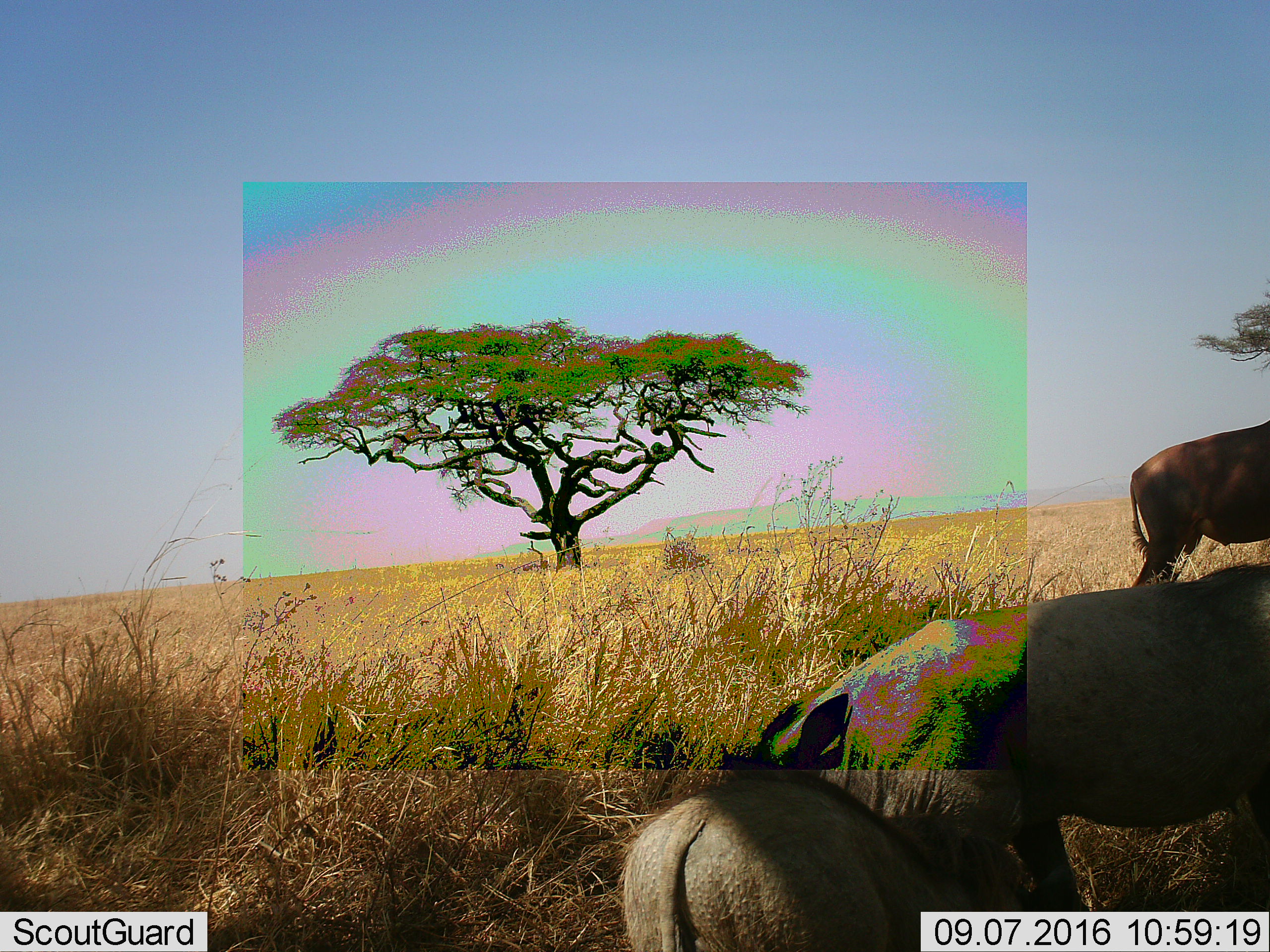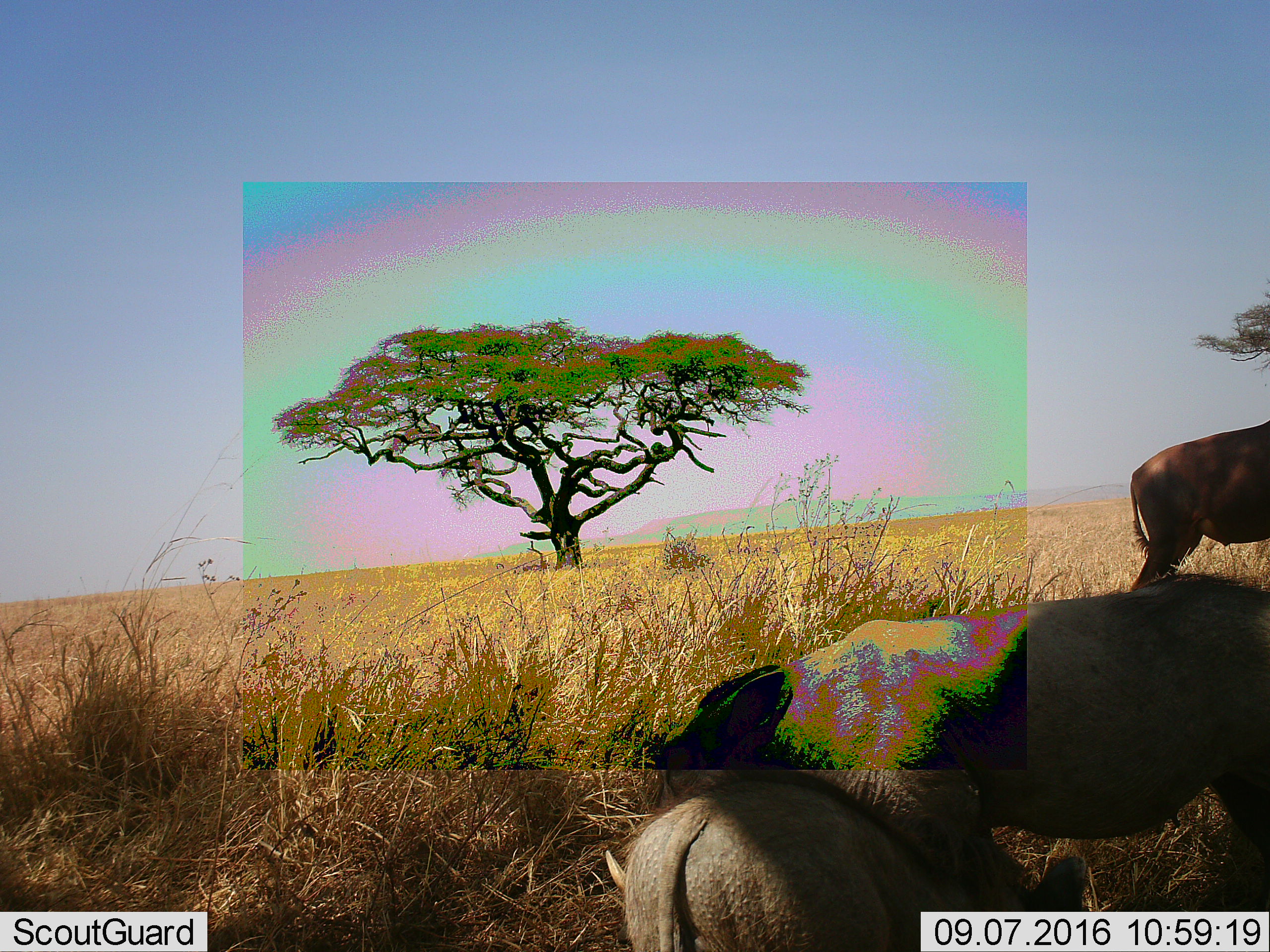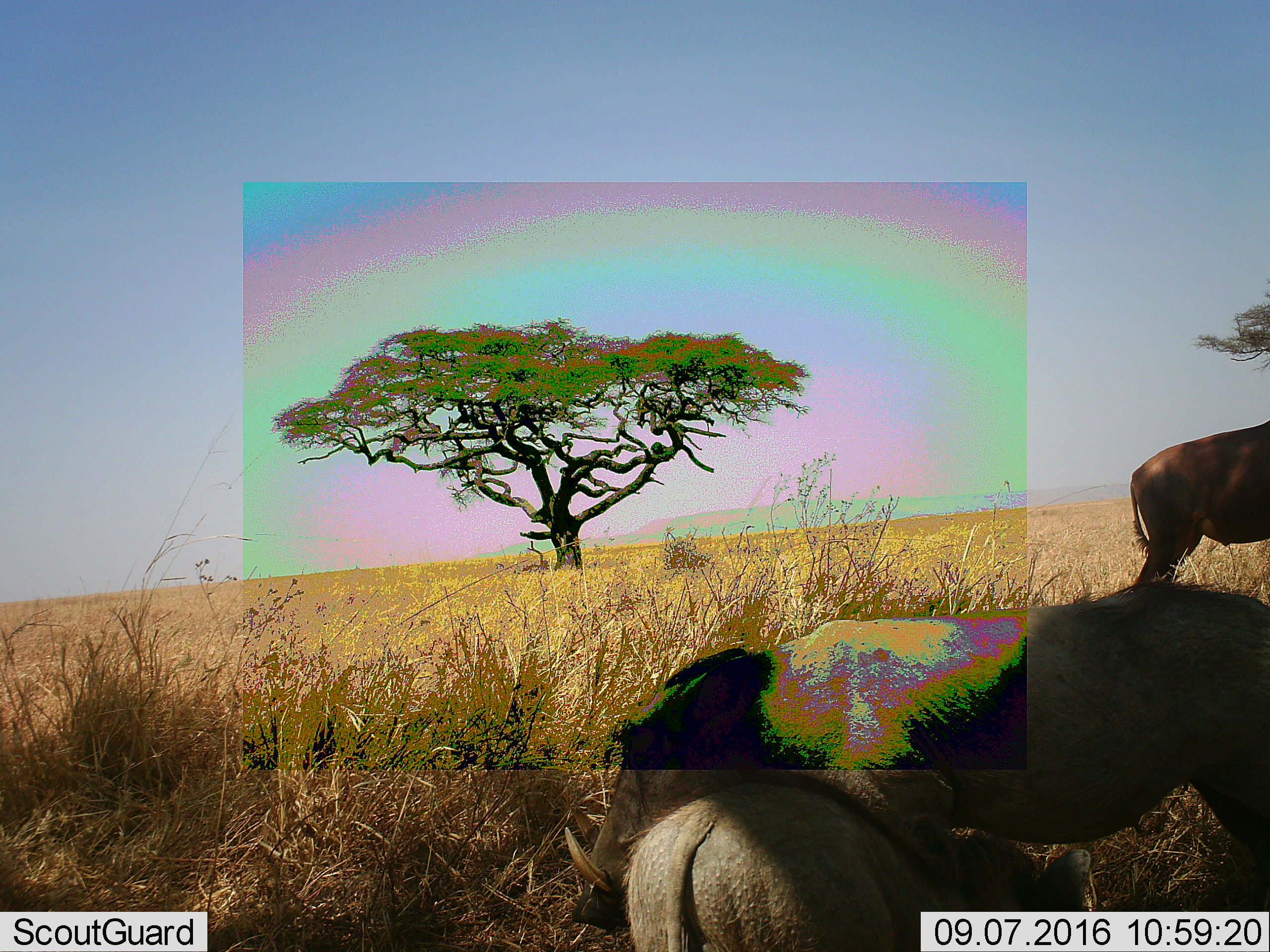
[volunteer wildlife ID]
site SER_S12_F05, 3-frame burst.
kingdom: Animalia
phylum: Chordata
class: Mammalia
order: Artiodactyla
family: Bovidae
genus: Damaliscus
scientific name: Damaliscus lunatus jimela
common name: topi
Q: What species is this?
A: Topi (Damaliscus lunatus jimela).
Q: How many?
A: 1.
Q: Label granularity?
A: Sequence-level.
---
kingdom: Animalia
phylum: Chordata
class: Mammalia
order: Artiodactyla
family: Suidae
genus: Phacochoerus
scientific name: Phacochoerus africanus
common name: warthog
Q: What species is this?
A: Warthog (Phacochoerus africanus).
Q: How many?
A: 2.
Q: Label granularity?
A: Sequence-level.